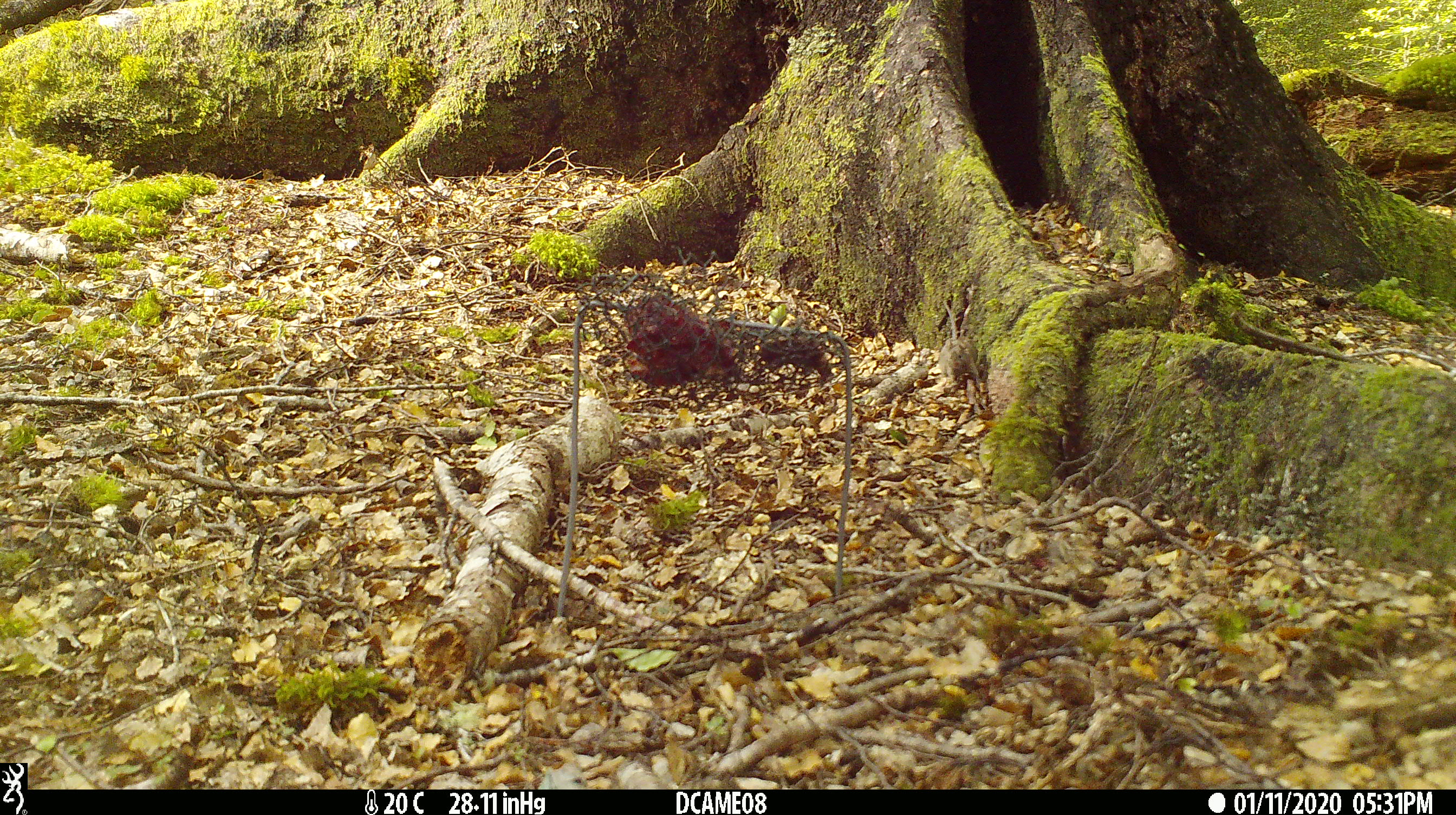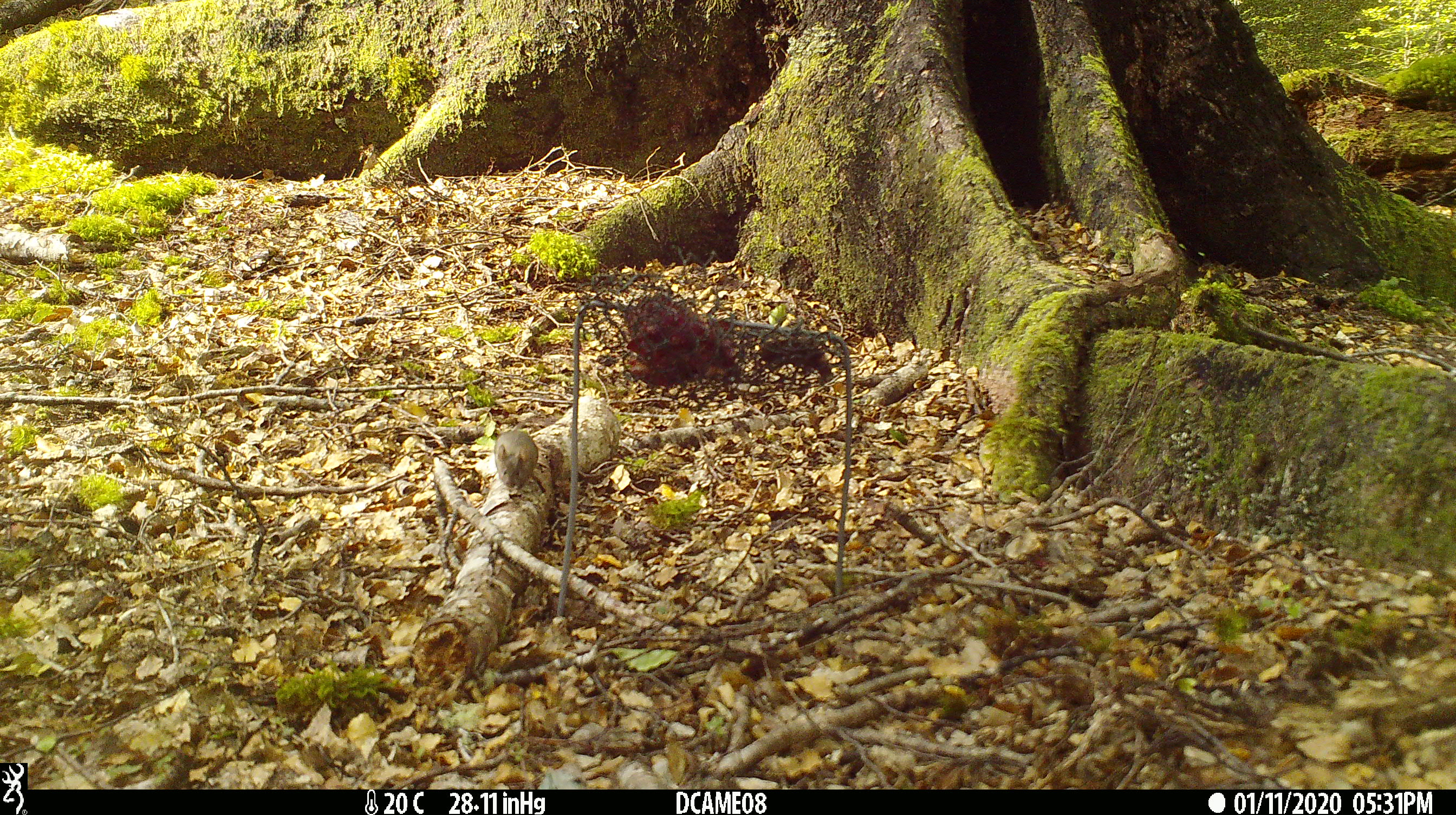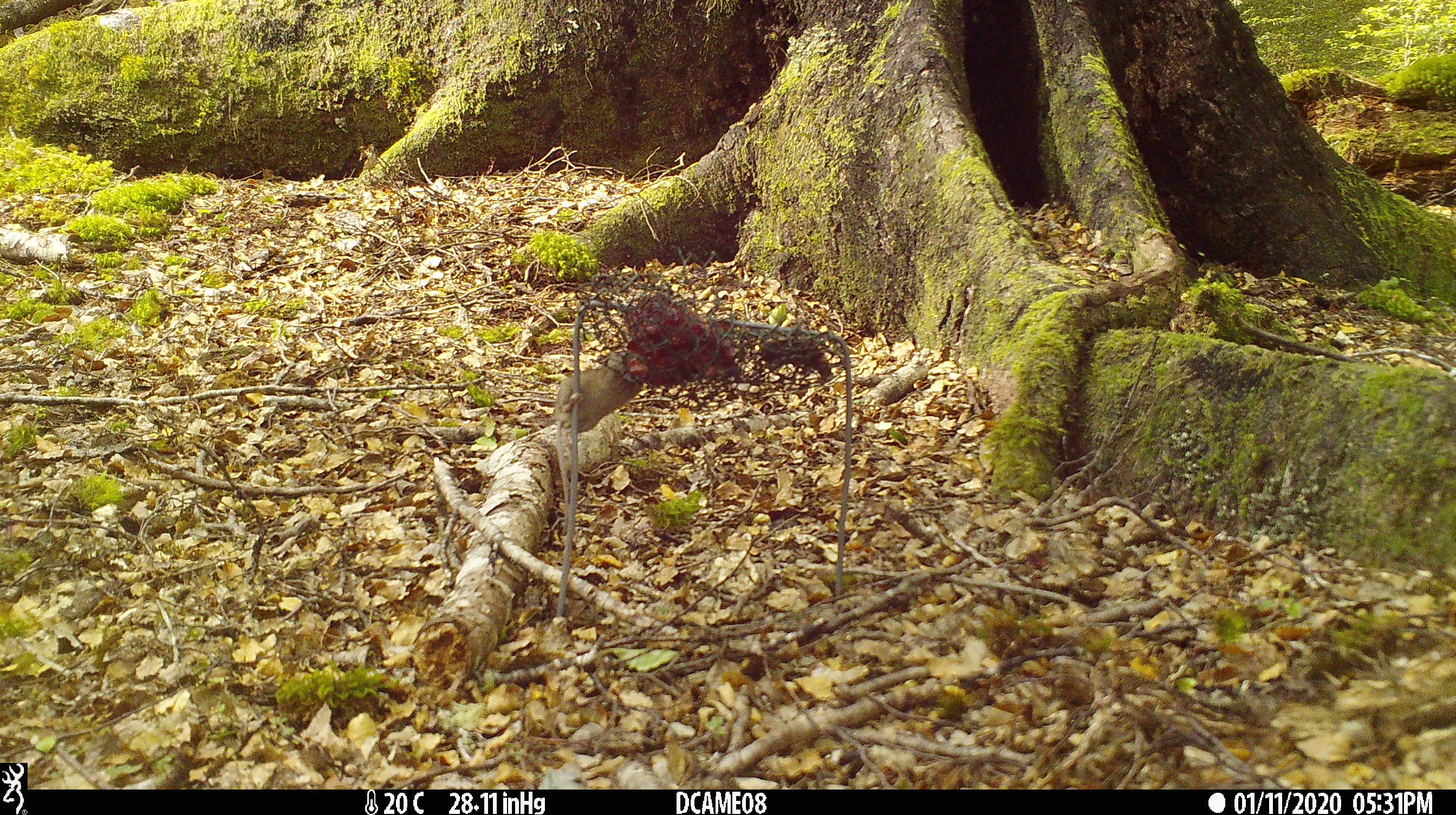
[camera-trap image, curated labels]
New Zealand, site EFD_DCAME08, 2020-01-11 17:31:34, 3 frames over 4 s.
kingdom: Animalia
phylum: Chordata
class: Mammalia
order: Rodentia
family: Muridae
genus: Mus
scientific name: Mus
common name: mouse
Mouse (Mus).